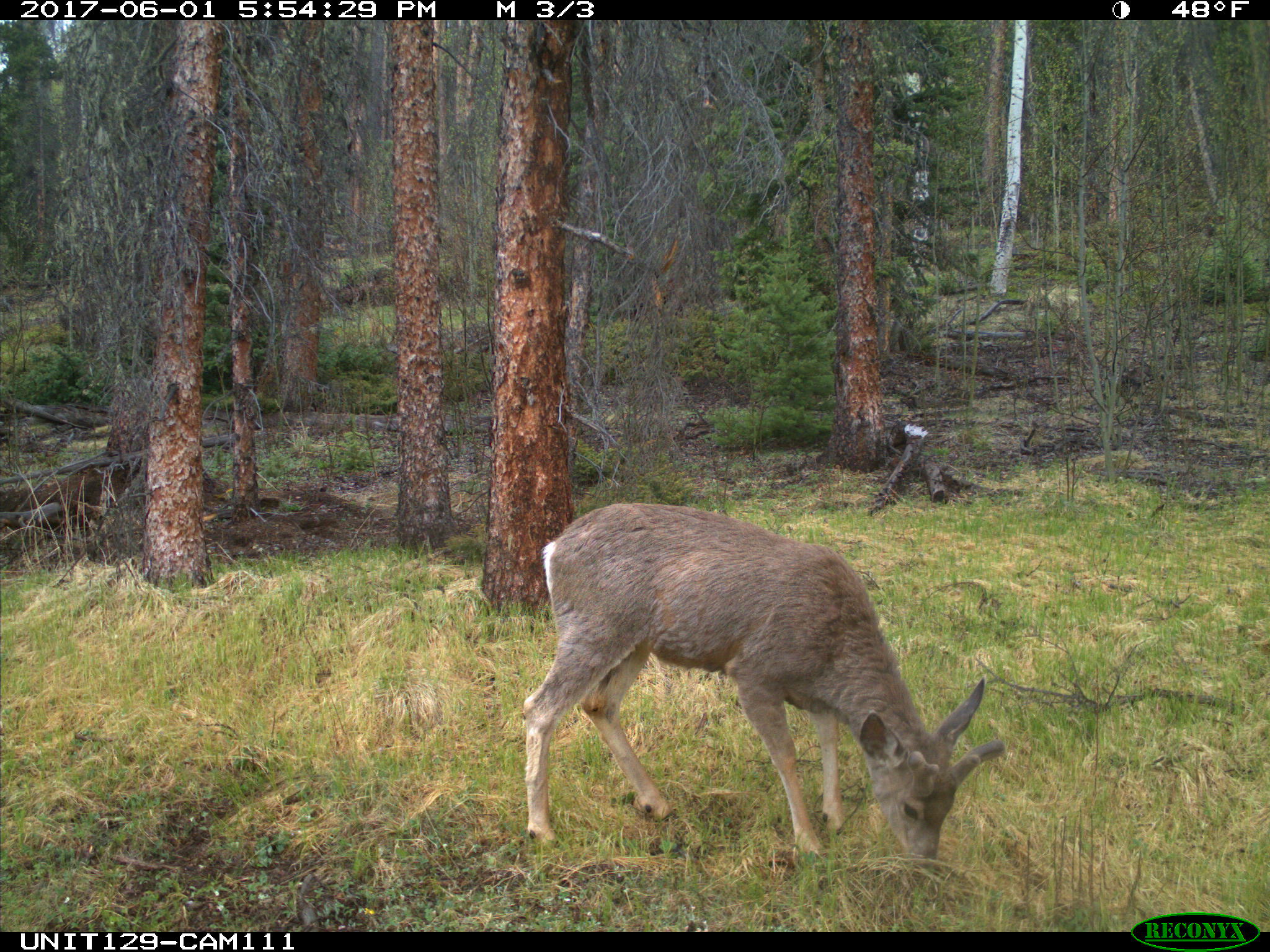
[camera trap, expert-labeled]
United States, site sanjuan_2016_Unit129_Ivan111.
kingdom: Animalia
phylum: Chordata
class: Mammalia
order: Artiodactyla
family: Cervidae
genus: Odocoileus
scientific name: Odocoileus hemionus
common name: mule deer